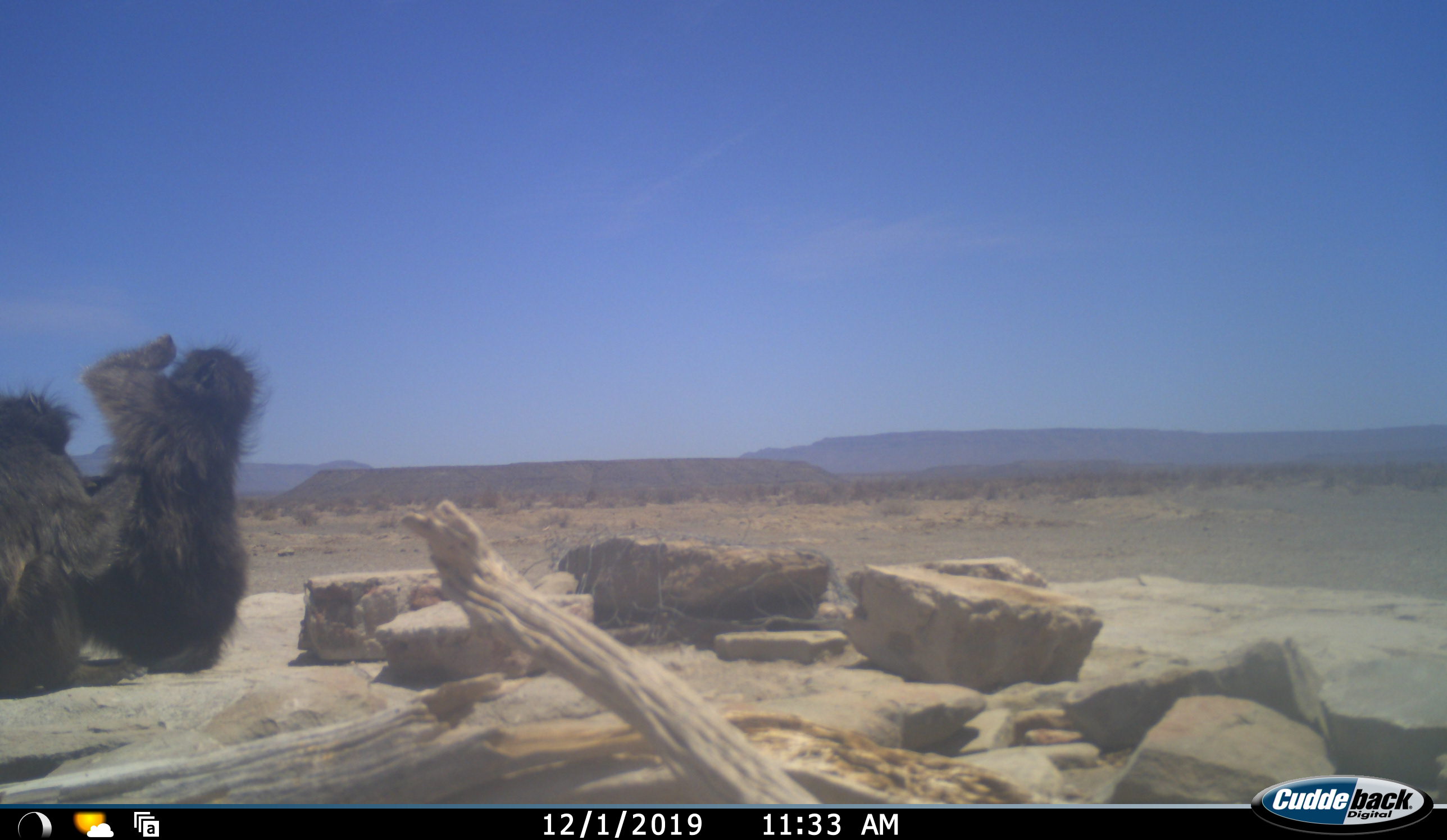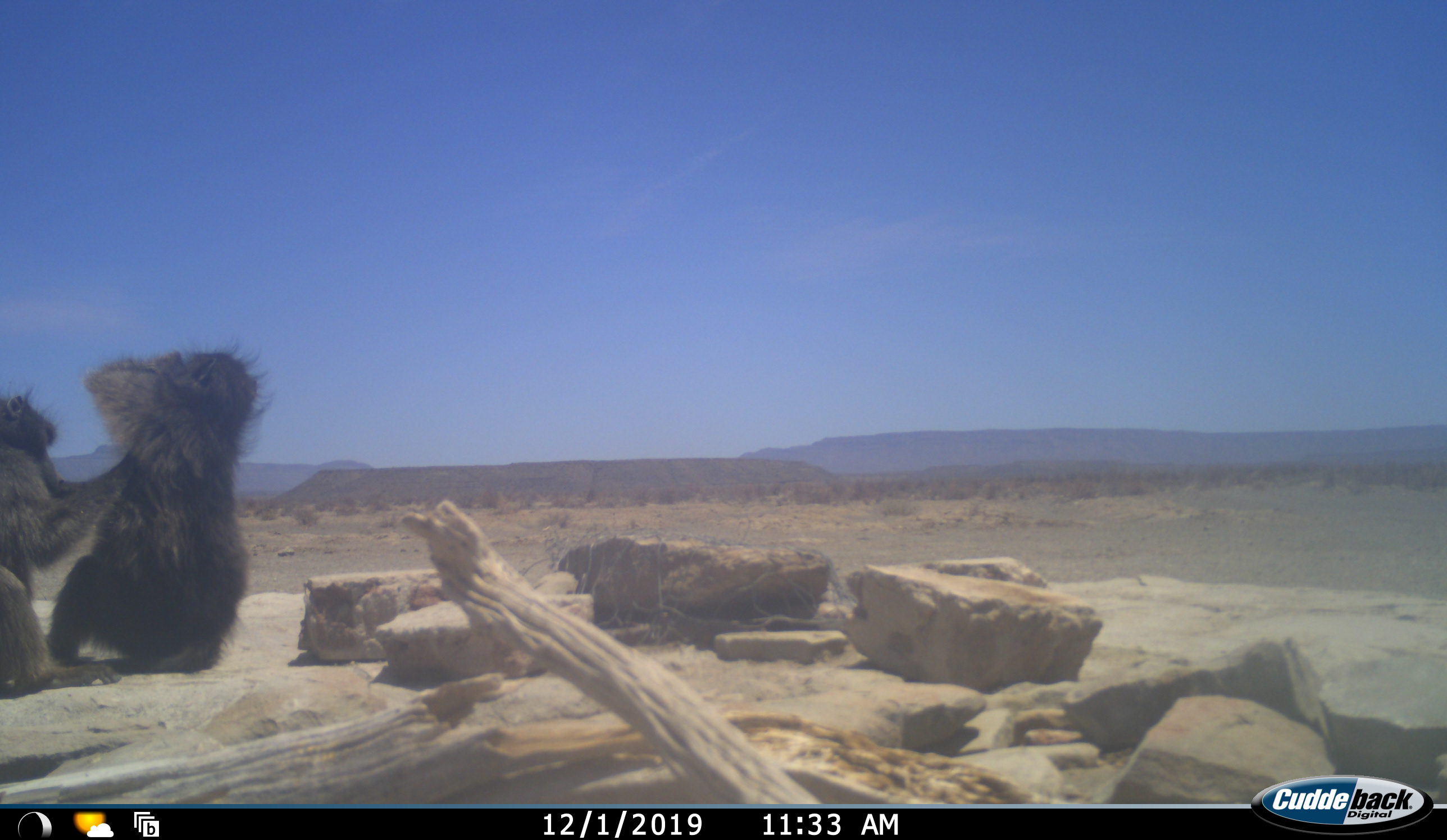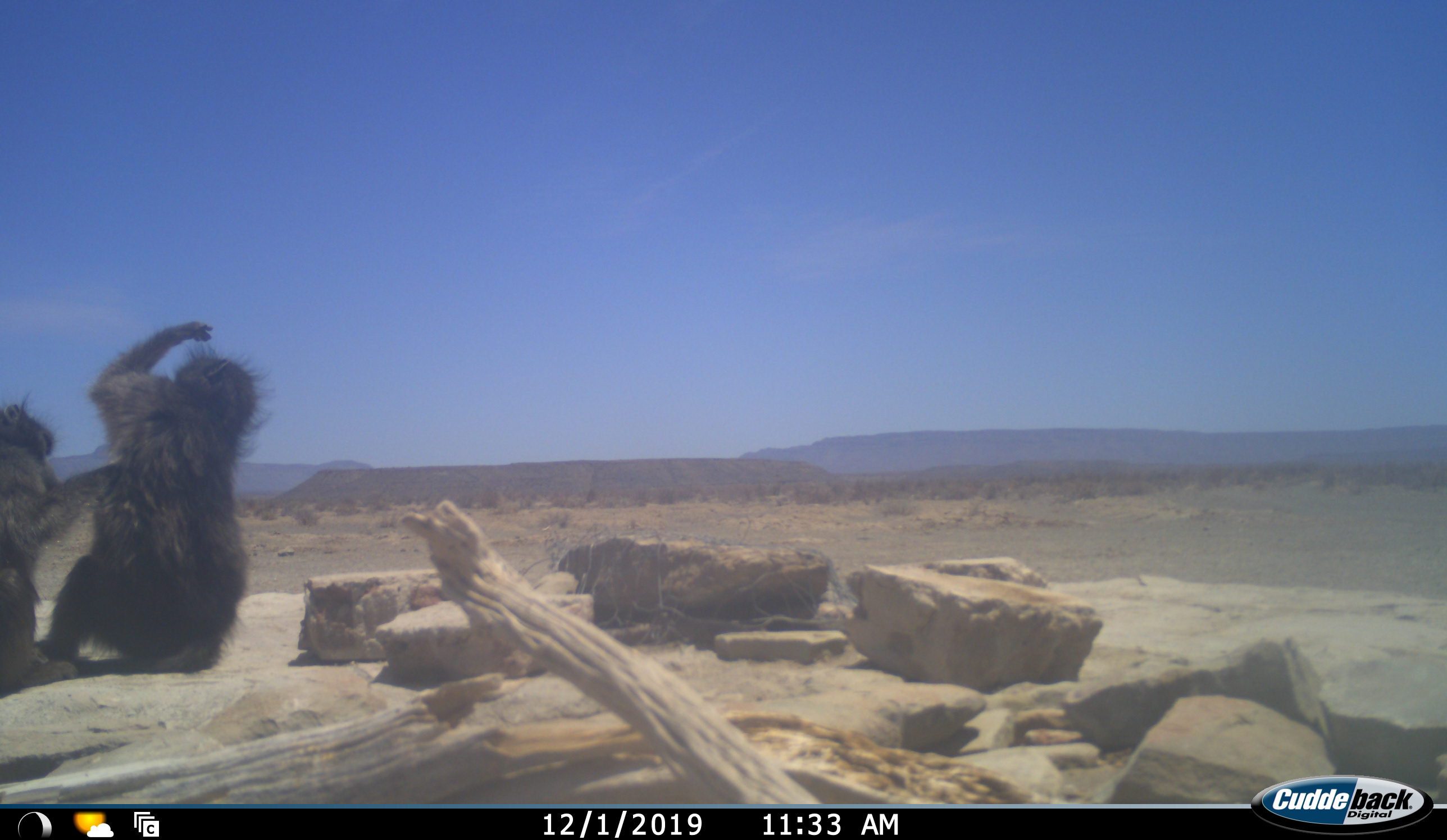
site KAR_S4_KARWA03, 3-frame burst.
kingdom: Animalia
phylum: Chordata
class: Mammalia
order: Primates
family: Cercopithecidae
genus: Papio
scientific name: Papio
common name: baboon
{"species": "baboon (Papio)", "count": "2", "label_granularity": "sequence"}